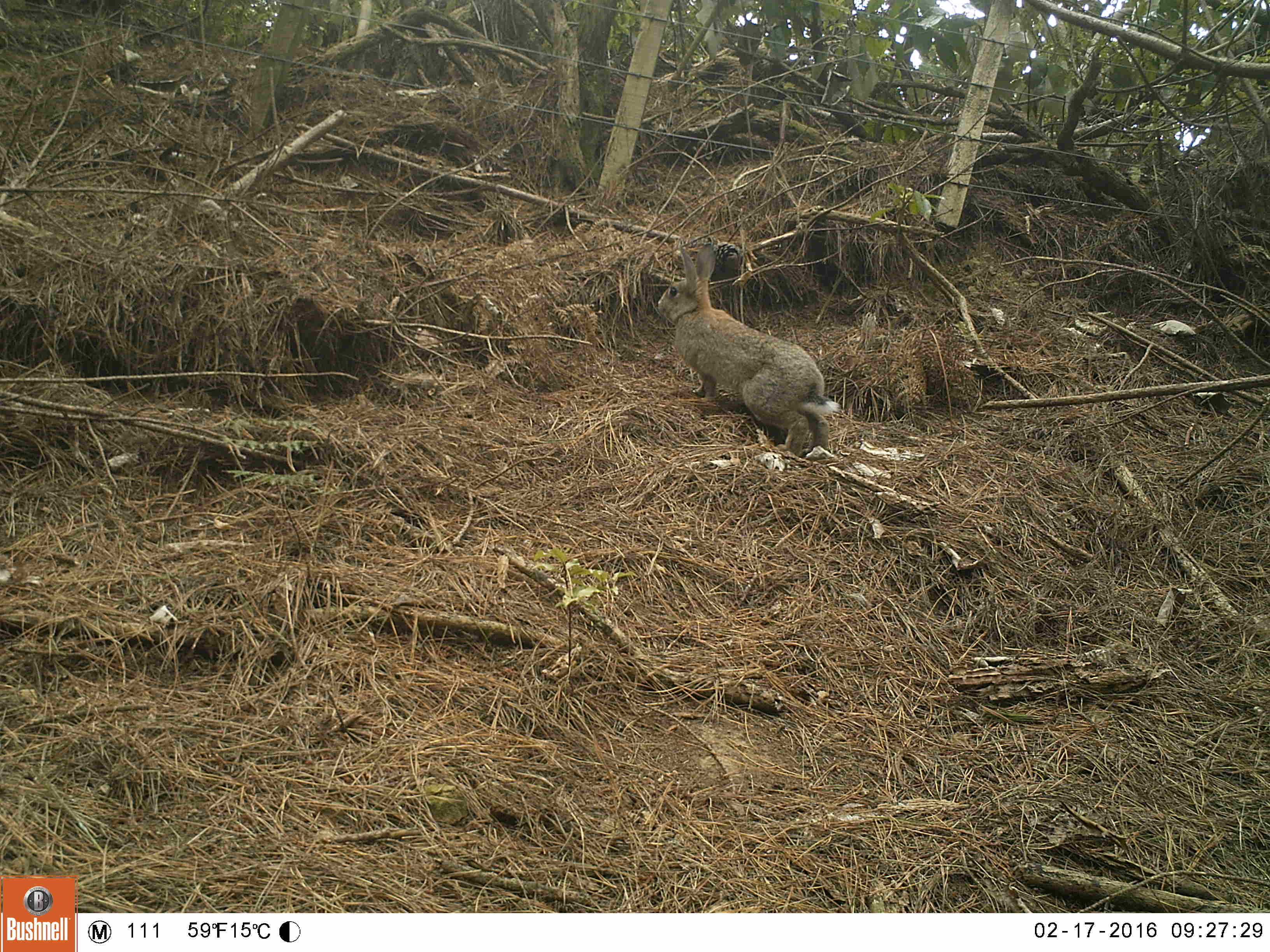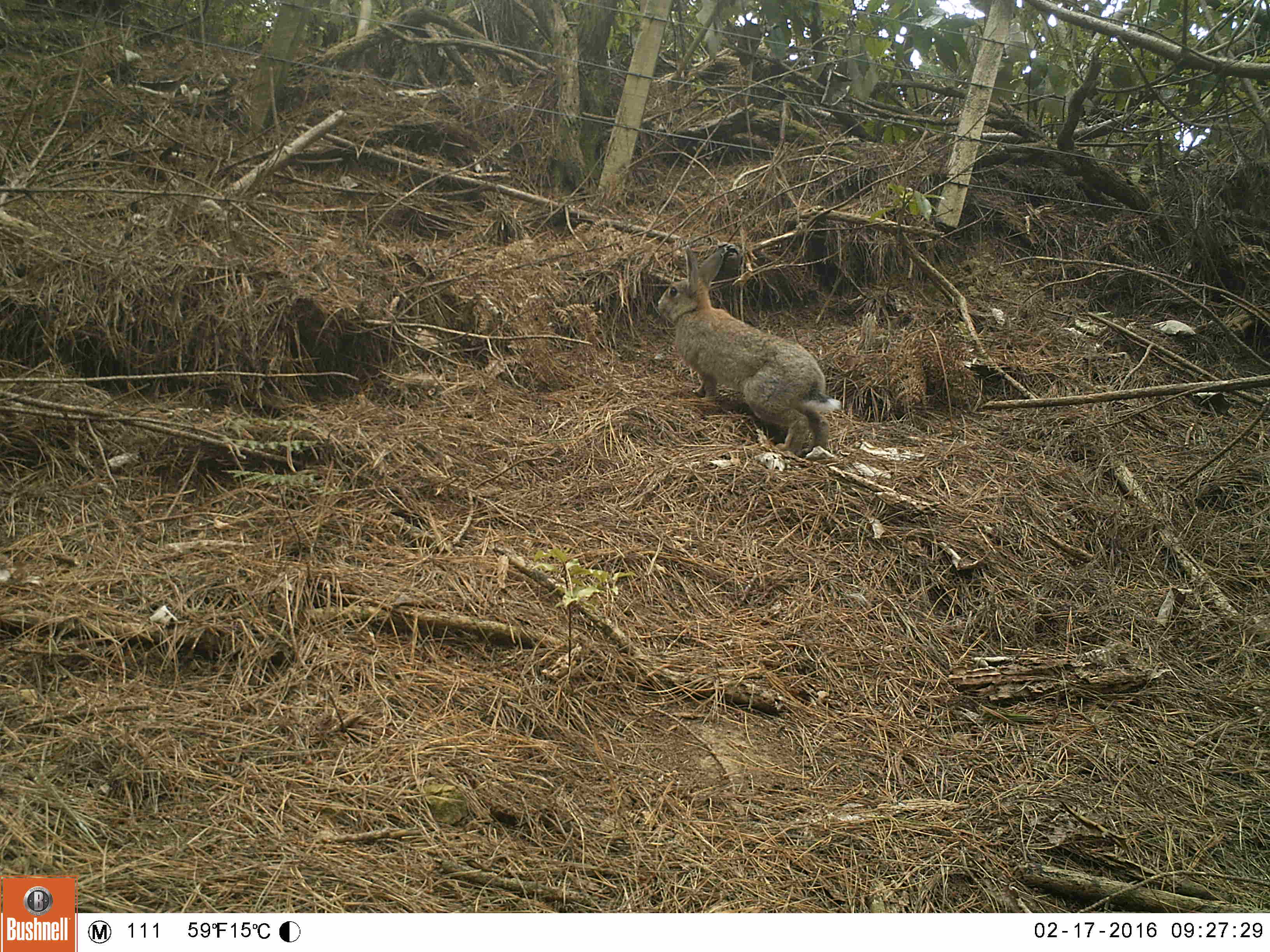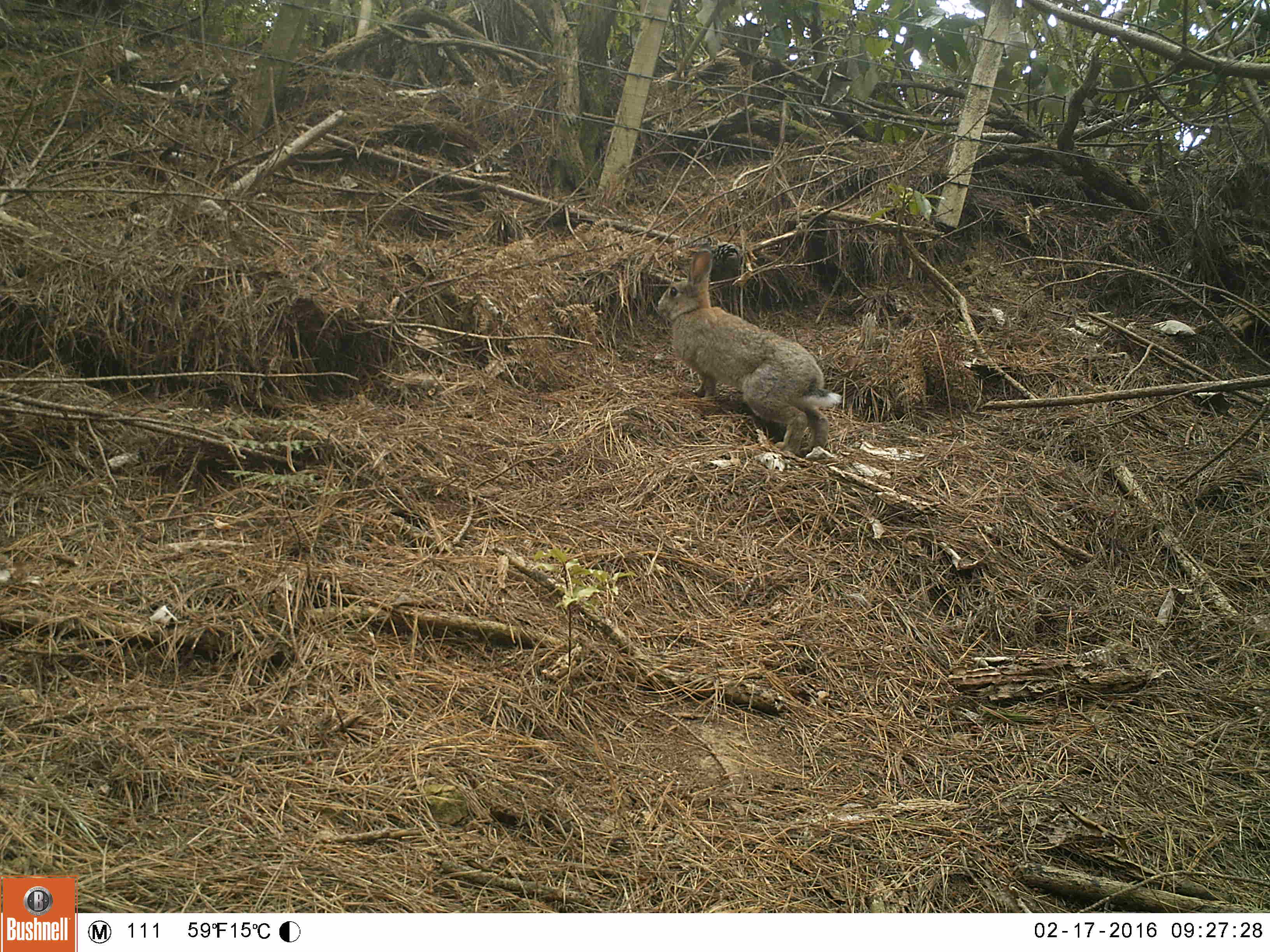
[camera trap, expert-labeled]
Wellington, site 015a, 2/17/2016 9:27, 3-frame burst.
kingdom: Animalia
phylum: Chordata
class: Mammalia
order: Lagomorpha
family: Leporidae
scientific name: Leporidae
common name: rabbit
Rabbit (Leporidae).